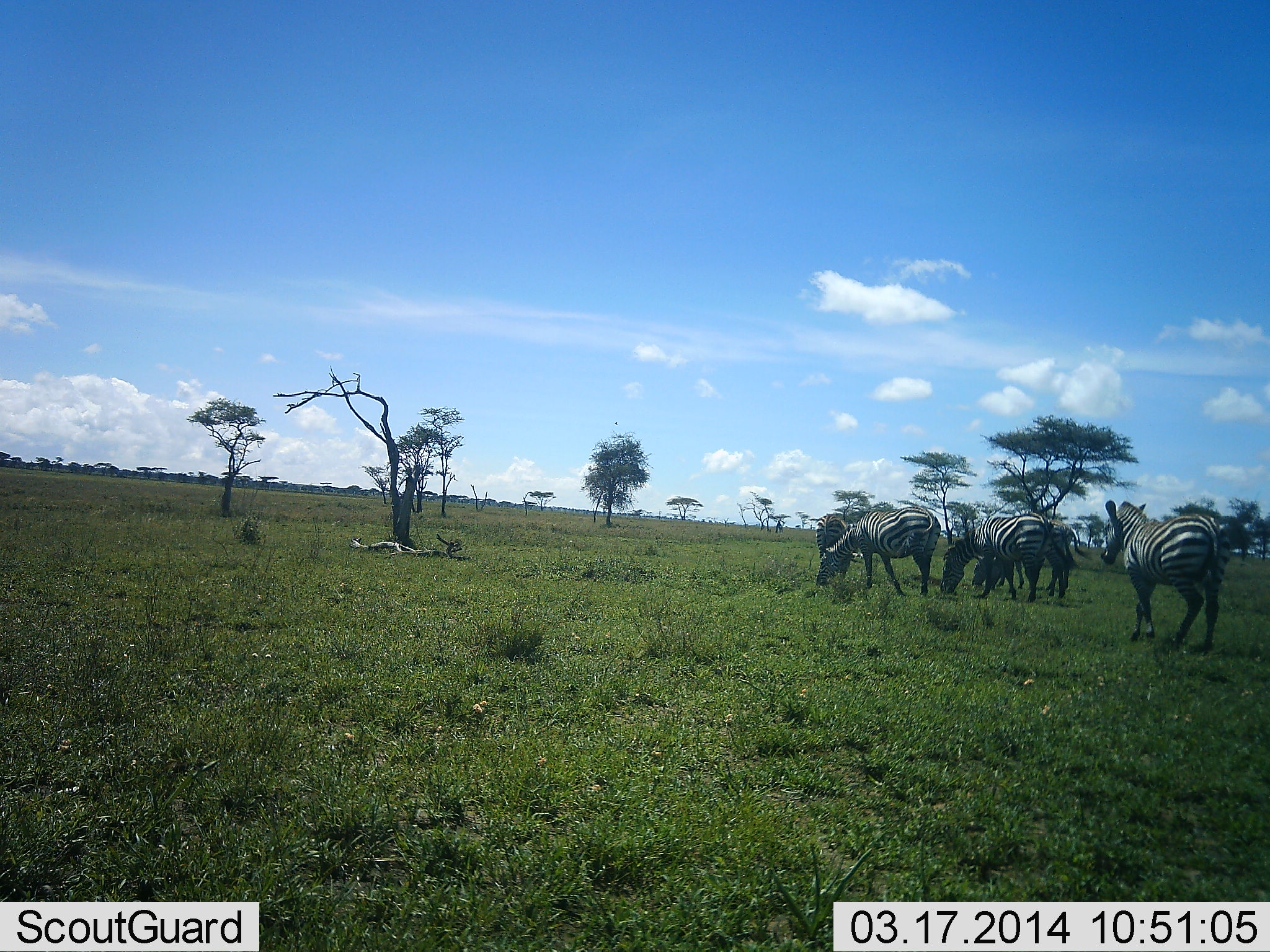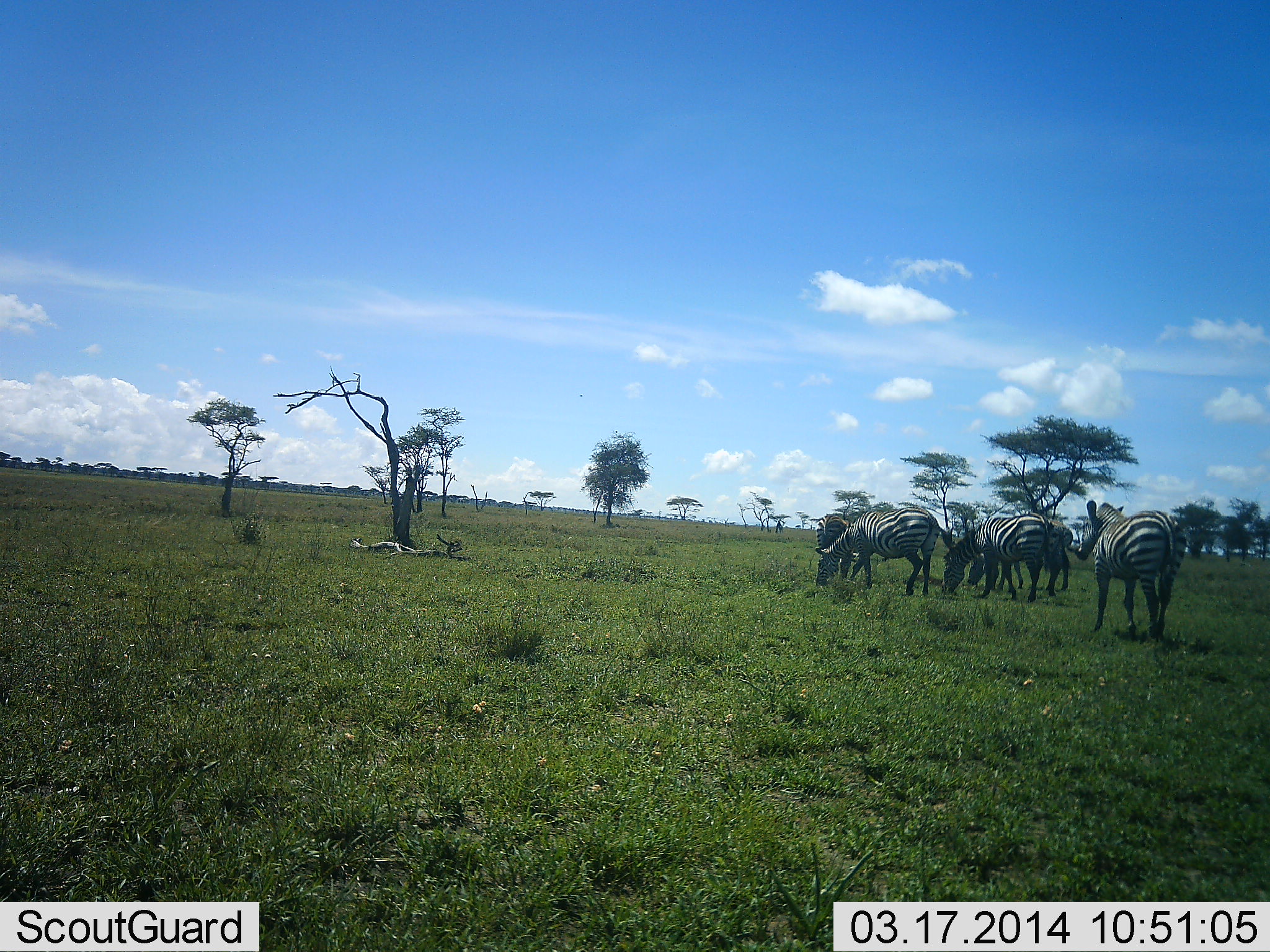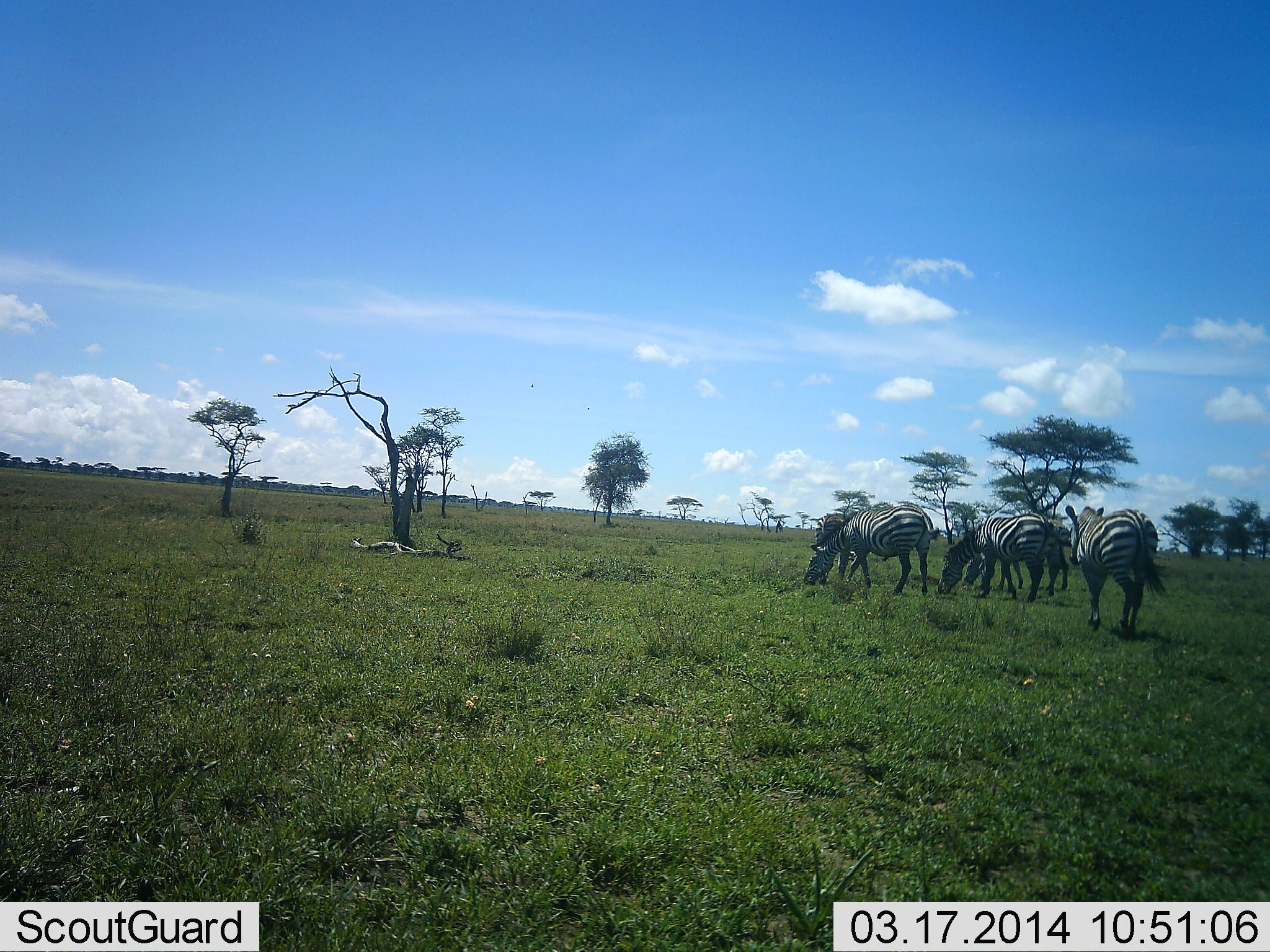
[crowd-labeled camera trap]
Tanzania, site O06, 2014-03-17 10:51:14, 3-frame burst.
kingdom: Animalia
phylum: Chordata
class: Mammalia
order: Perissodactyla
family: Equidae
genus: Equus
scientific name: Equus quagga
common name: plains zebra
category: zebra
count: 5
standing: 30%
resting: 0%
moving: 60%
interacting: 0%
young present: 0%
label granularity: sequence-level